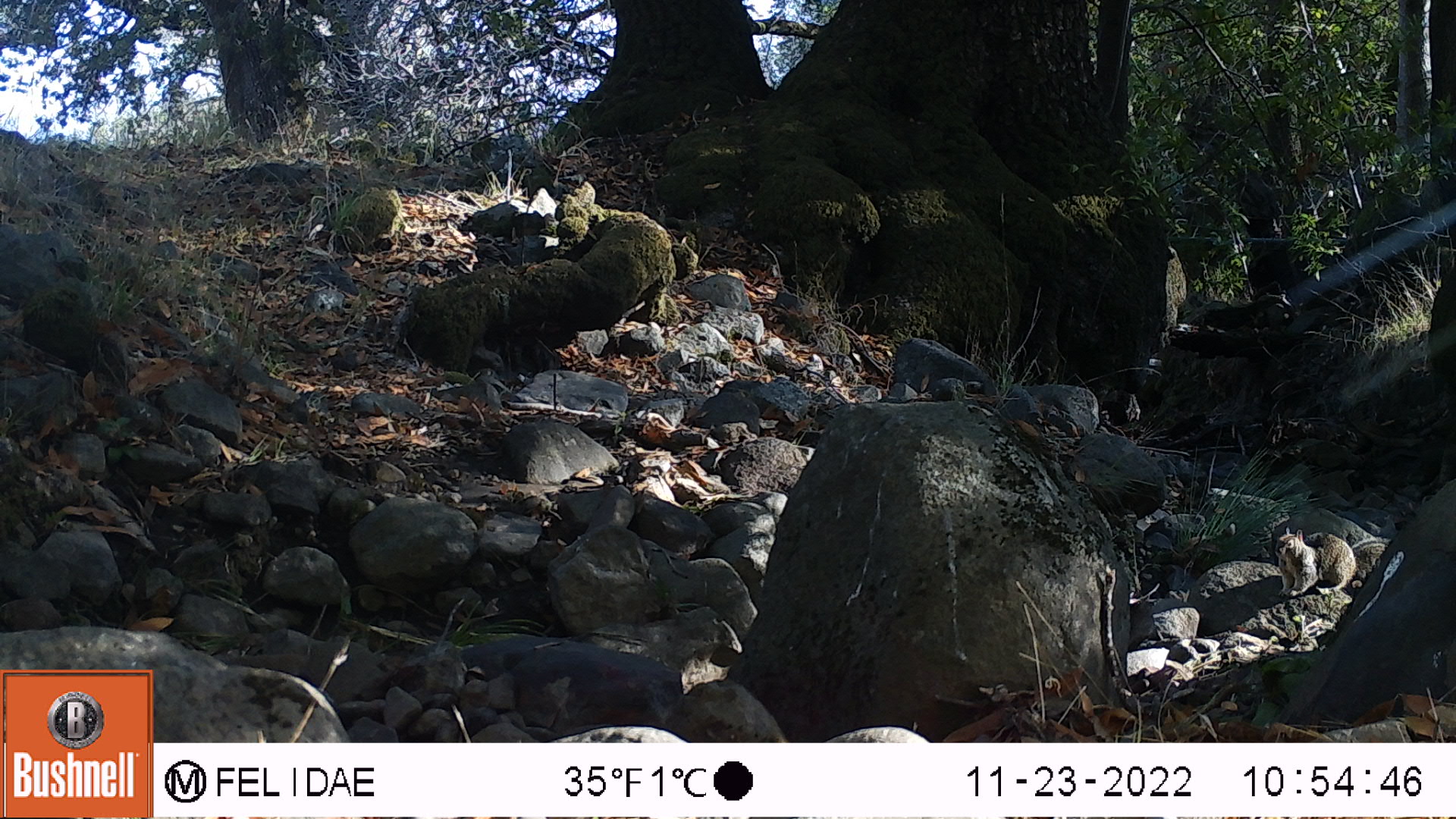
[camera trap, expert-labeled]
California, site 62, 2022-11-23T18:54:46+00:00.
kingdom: Animalia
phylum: Chordata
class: Mammalia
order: Rodentia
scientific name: Rodentia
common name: mouse or rat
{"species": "mouse or rat (Rodentia)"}